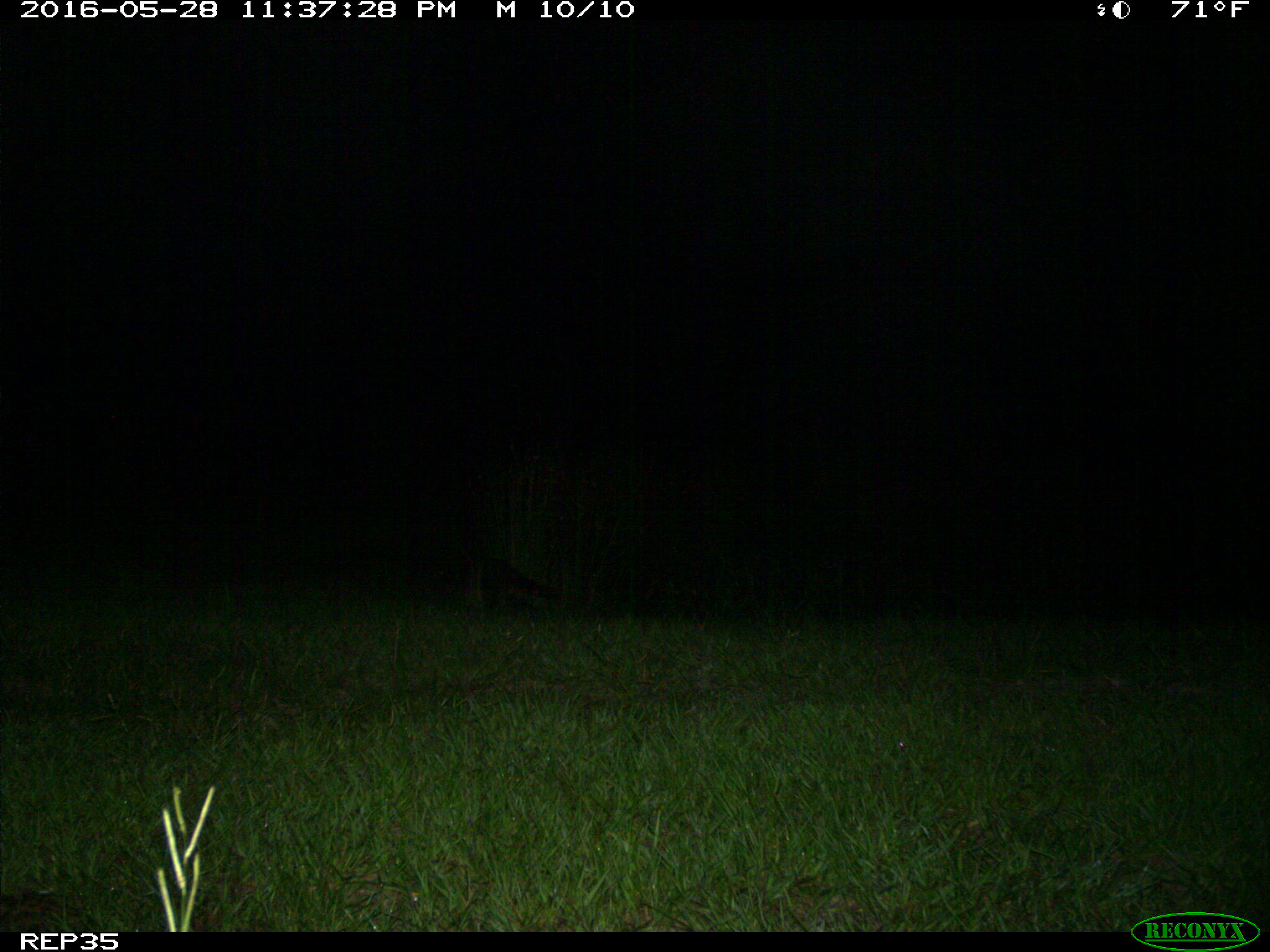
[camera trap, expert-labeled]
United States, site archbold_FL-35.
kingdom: Animalia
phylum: Chordata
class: Mammalia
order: Carnivora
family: Procyonidae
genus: Procyon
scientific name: Procyon lotor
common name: common raccoon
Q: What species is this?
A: Procyon lotor (common raccoon).